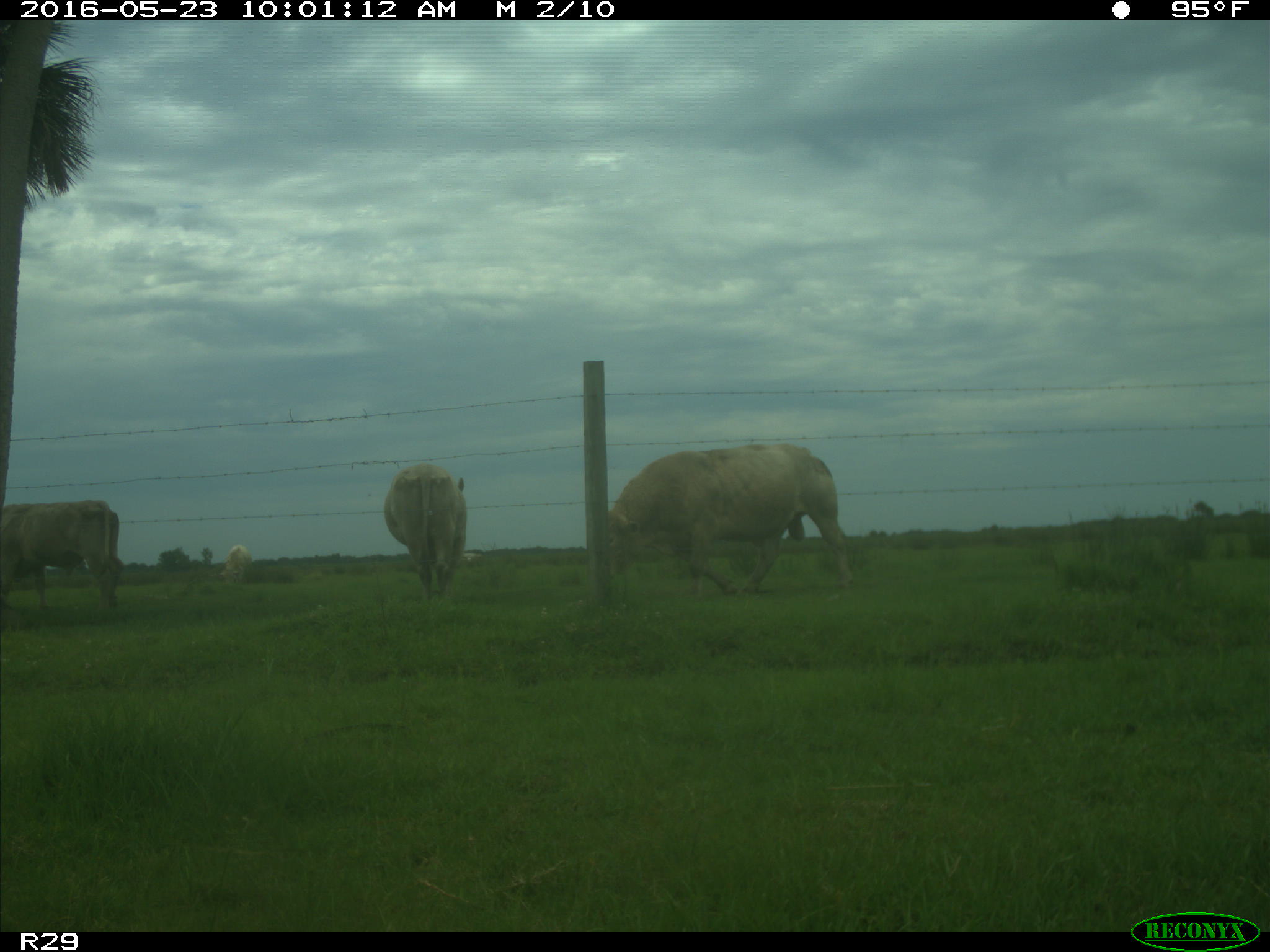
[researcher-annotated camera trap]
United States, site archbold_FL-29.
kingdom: Animalia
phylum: Chordata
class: Mammalia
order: Artiodactyla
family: Bovidae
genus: Bos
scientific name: Bos taurus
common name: domestic cow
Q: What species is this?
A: Bos taurus (domestic cow).